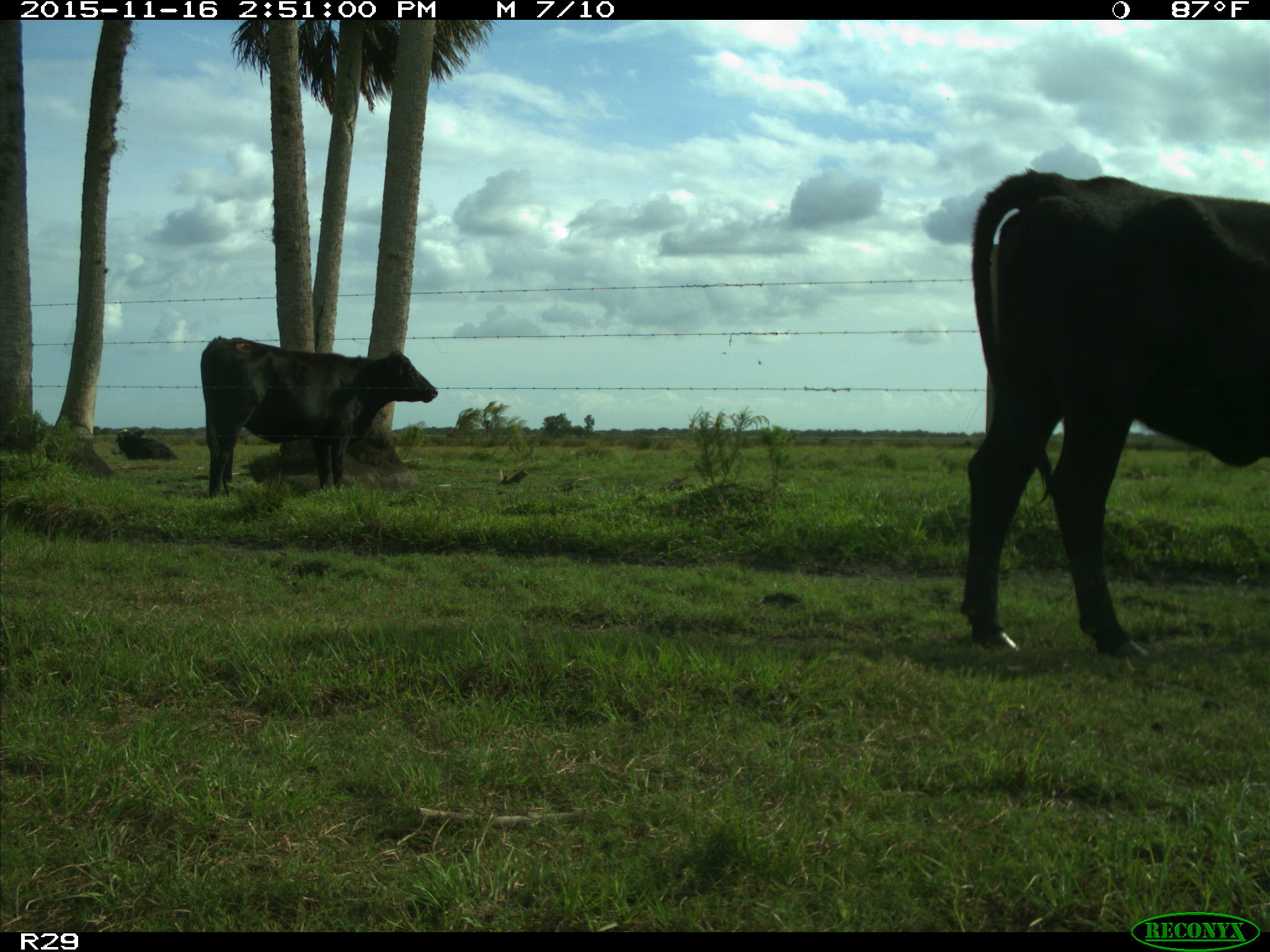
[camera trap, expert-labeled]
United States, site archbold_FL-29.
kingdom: Animalia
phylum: Chordata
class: Mammalia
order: Artiodactyla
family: Bovidae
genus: Bos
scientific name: Bos taurus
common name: domestic cow